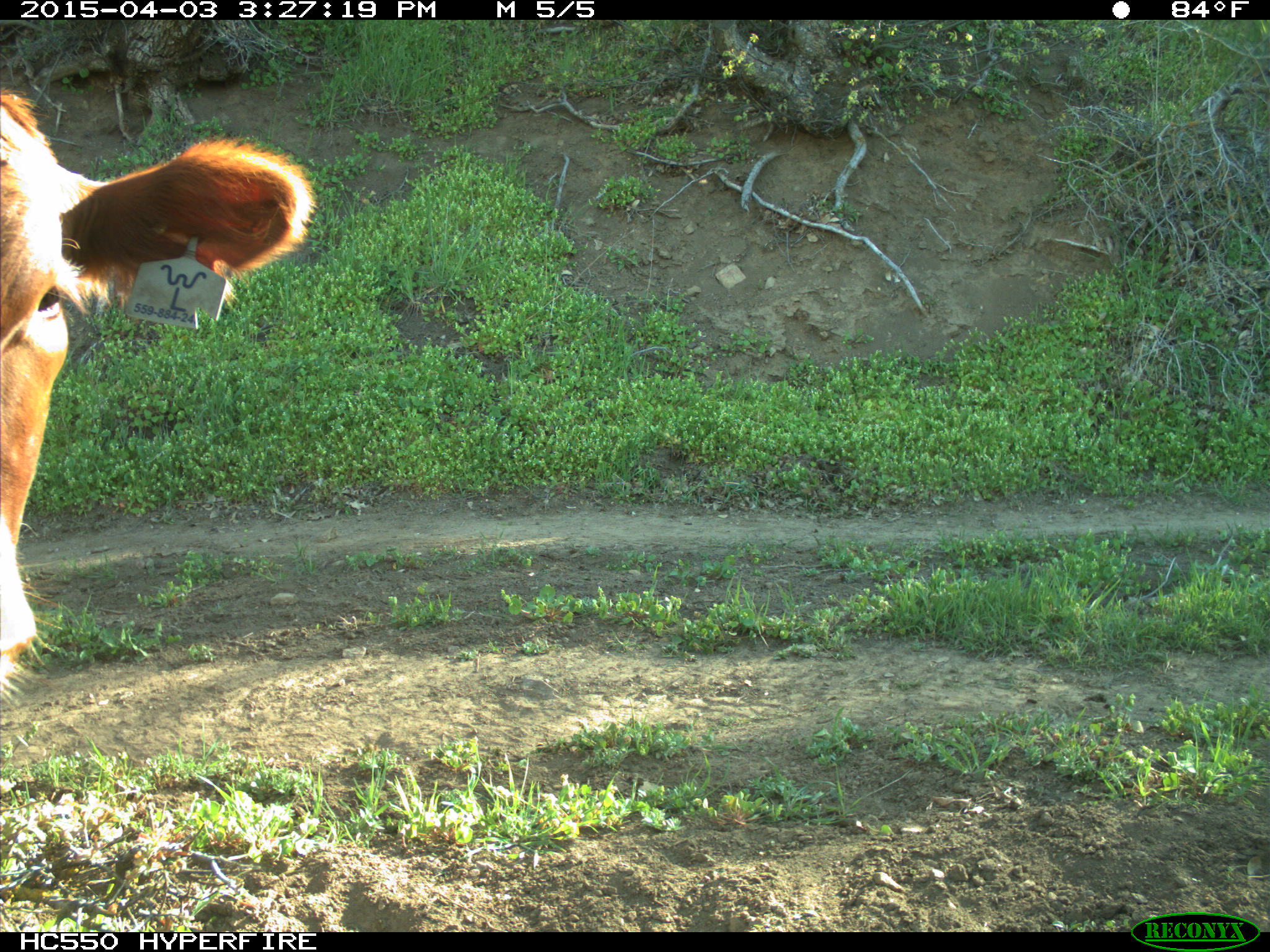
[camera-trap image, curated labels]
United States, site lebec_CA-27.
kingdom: Animalia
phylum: Chordata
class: Mammalia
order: Artiodactyla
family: Bovidae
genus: Bos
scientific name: Bos taurus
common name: domestic cow